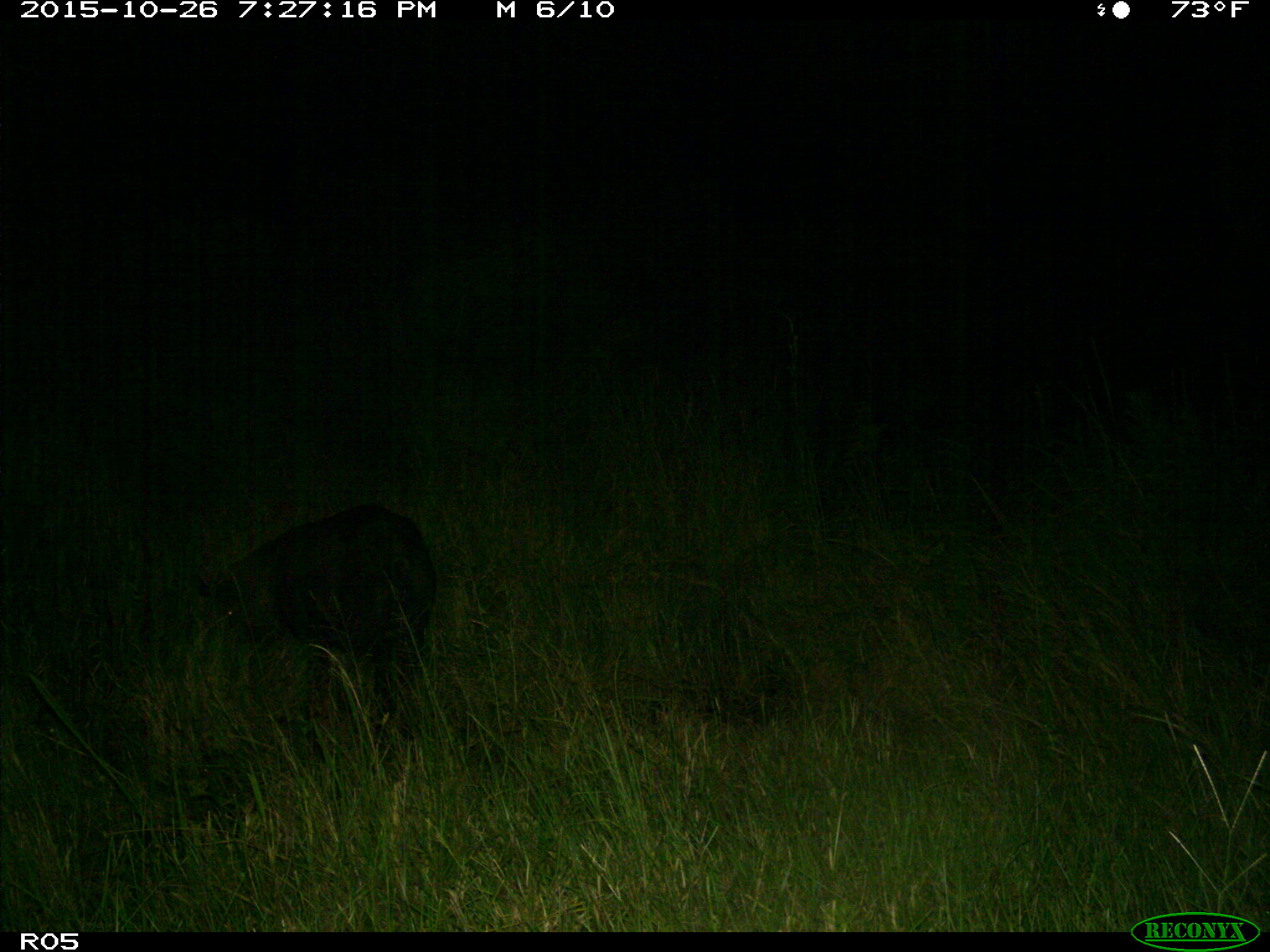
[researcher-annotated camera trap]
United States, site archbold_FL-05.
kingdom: Animalia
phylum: Chordata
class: Mammalia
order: Artiodactyla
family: Suidae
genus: Sus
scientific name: Sus scrofa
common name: wild boar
Sus scrofa (wild boar).